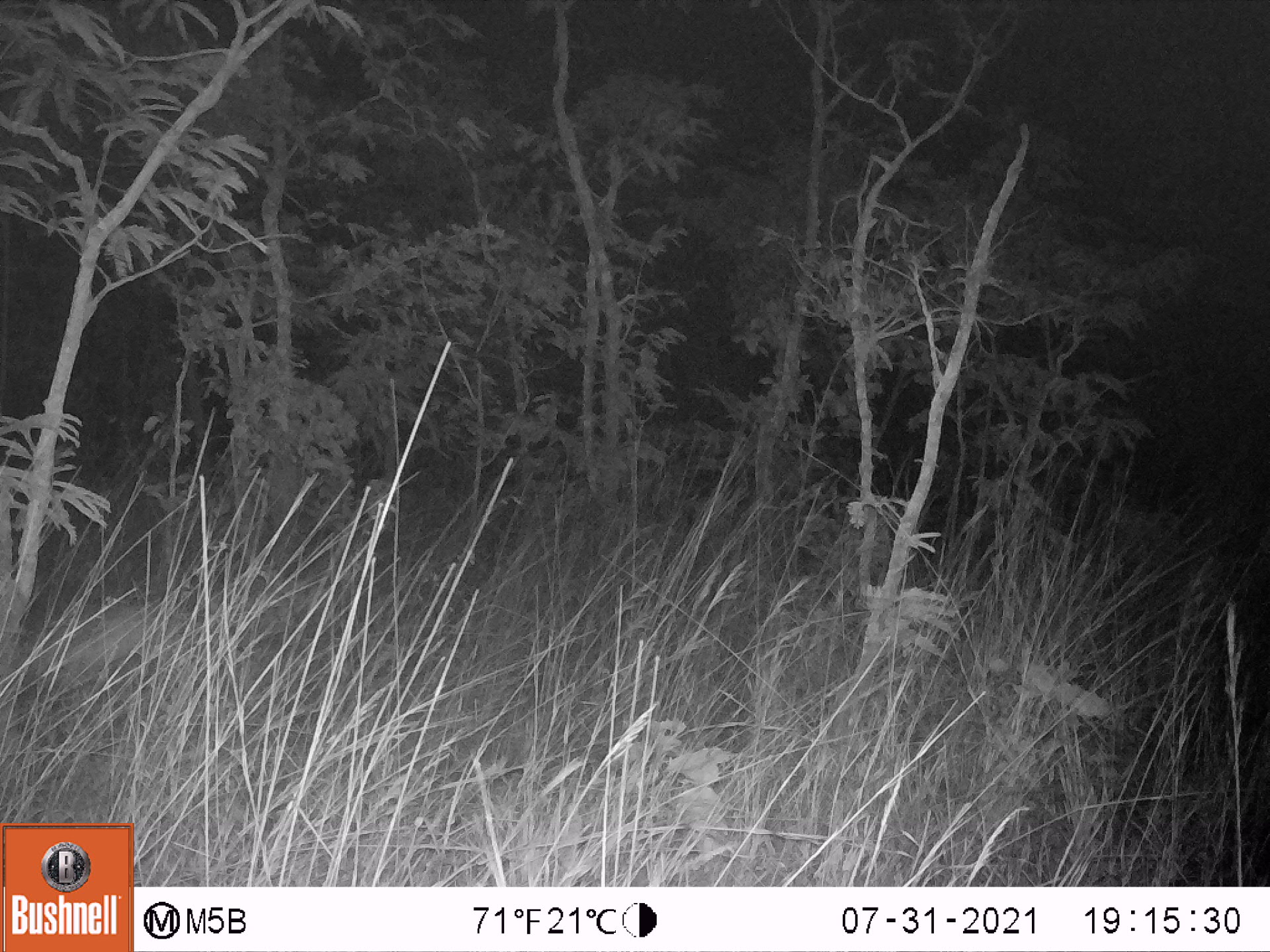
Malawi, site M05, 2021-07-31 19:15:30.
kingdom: Animalia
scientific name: Animalia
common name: other animal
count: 1